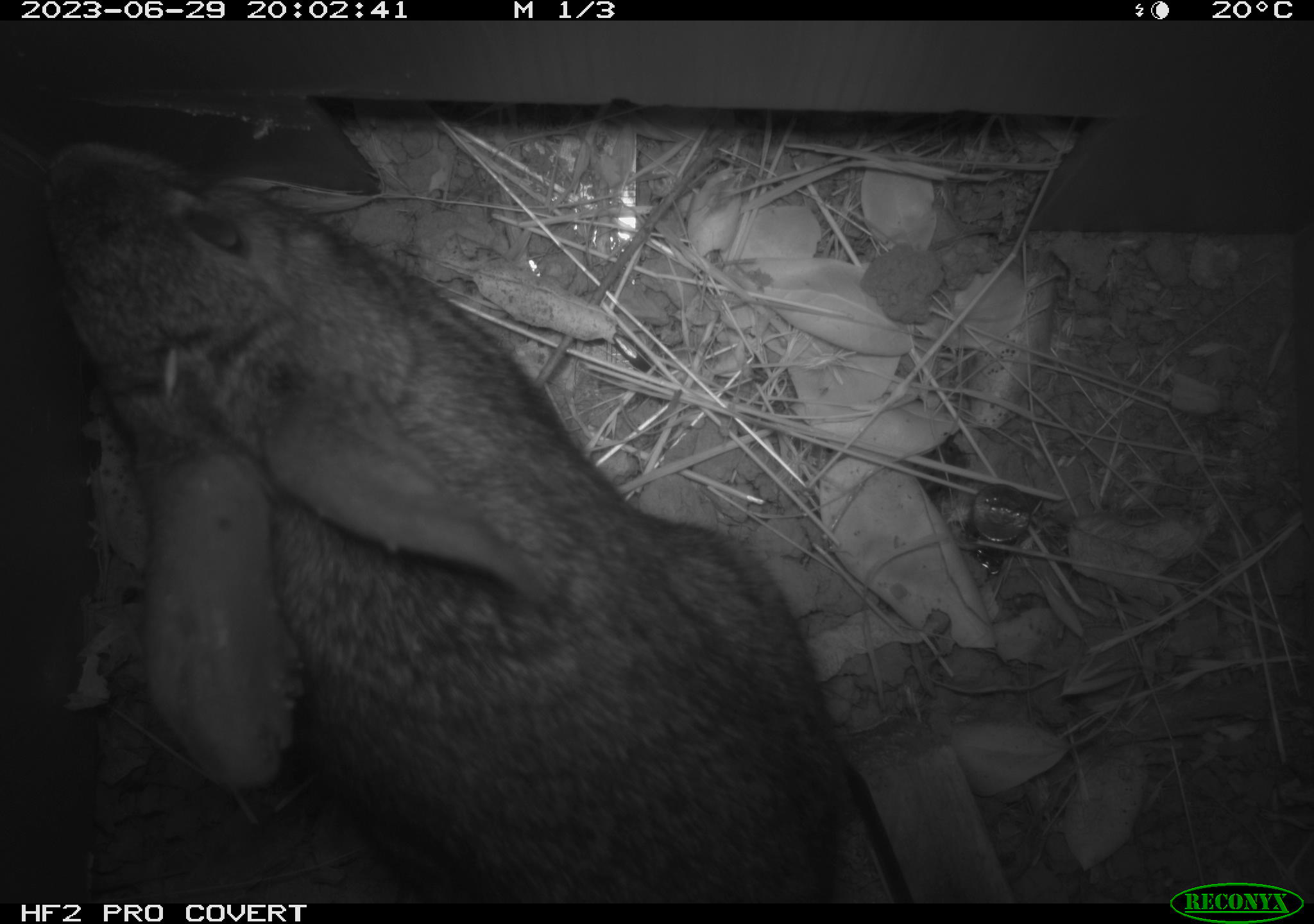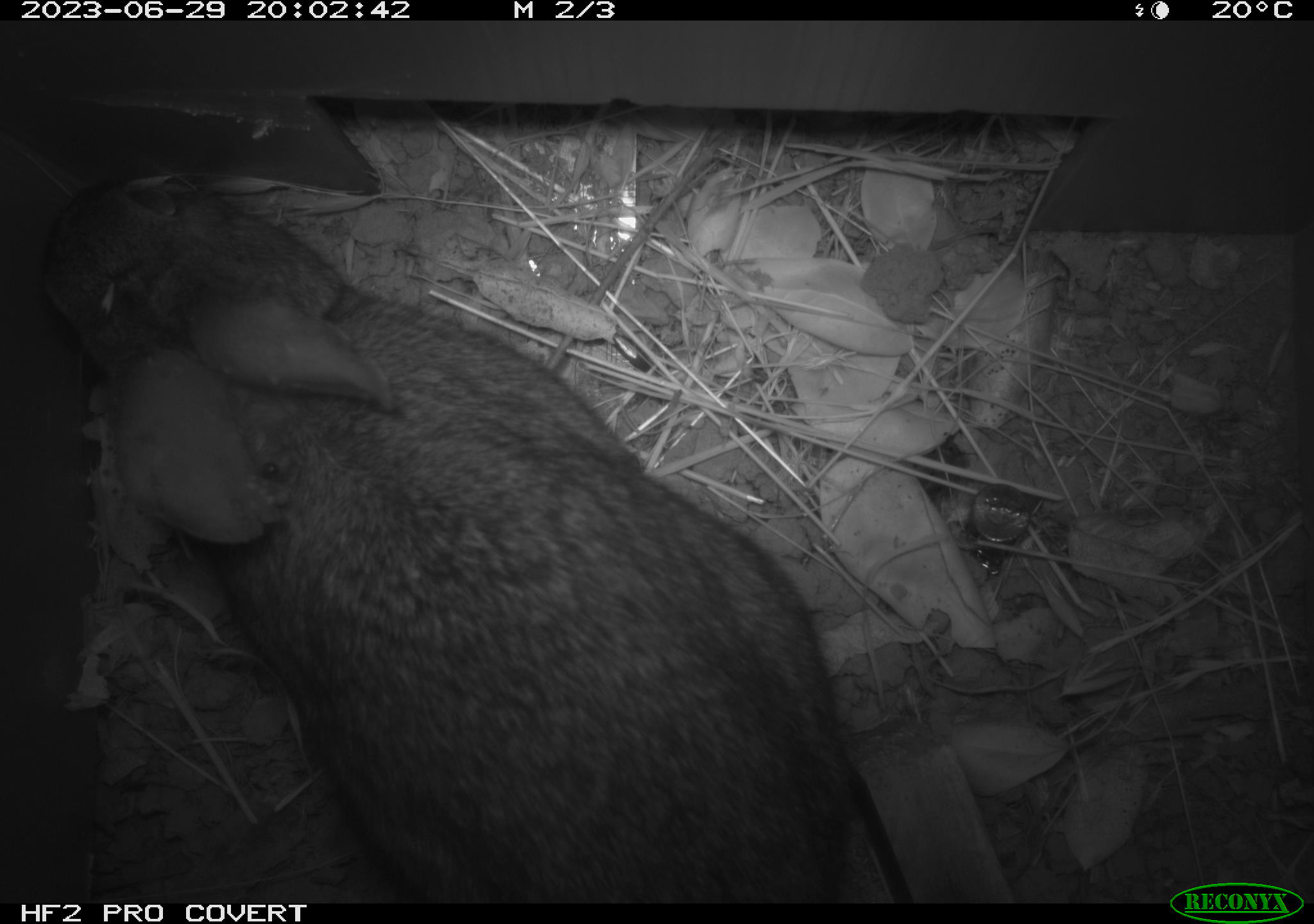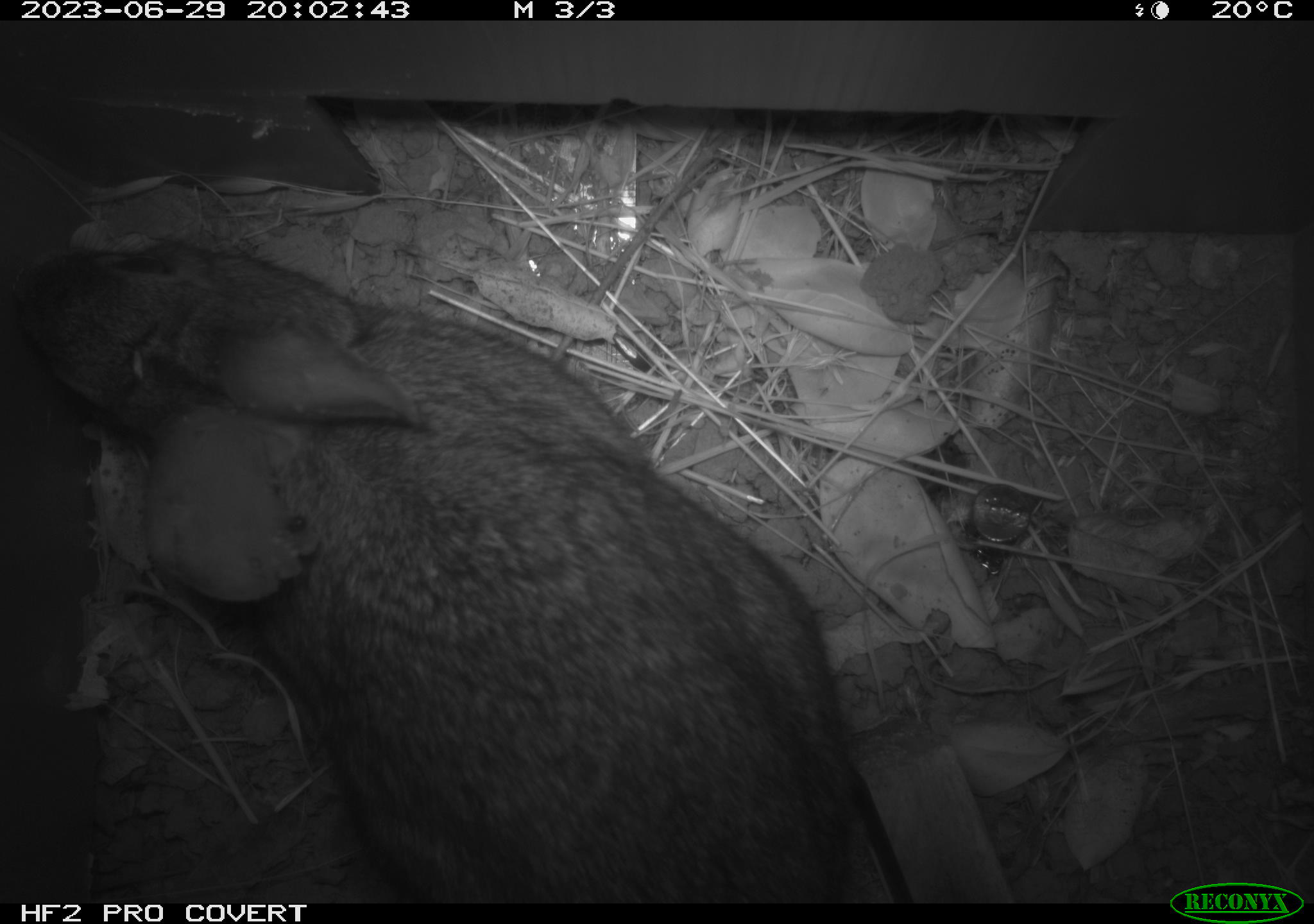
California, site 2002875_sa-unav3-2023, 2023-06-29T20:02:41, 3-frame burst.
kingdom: Animalia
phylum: Chordata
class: Mammalia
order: Lagomorpha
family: Leporidae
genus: Sylvilagus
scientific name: Sylvilagus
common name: cottontail rabbits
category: sylvilagus species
Sylvilagus species (cottontail rabbits) (Sylvilagus).